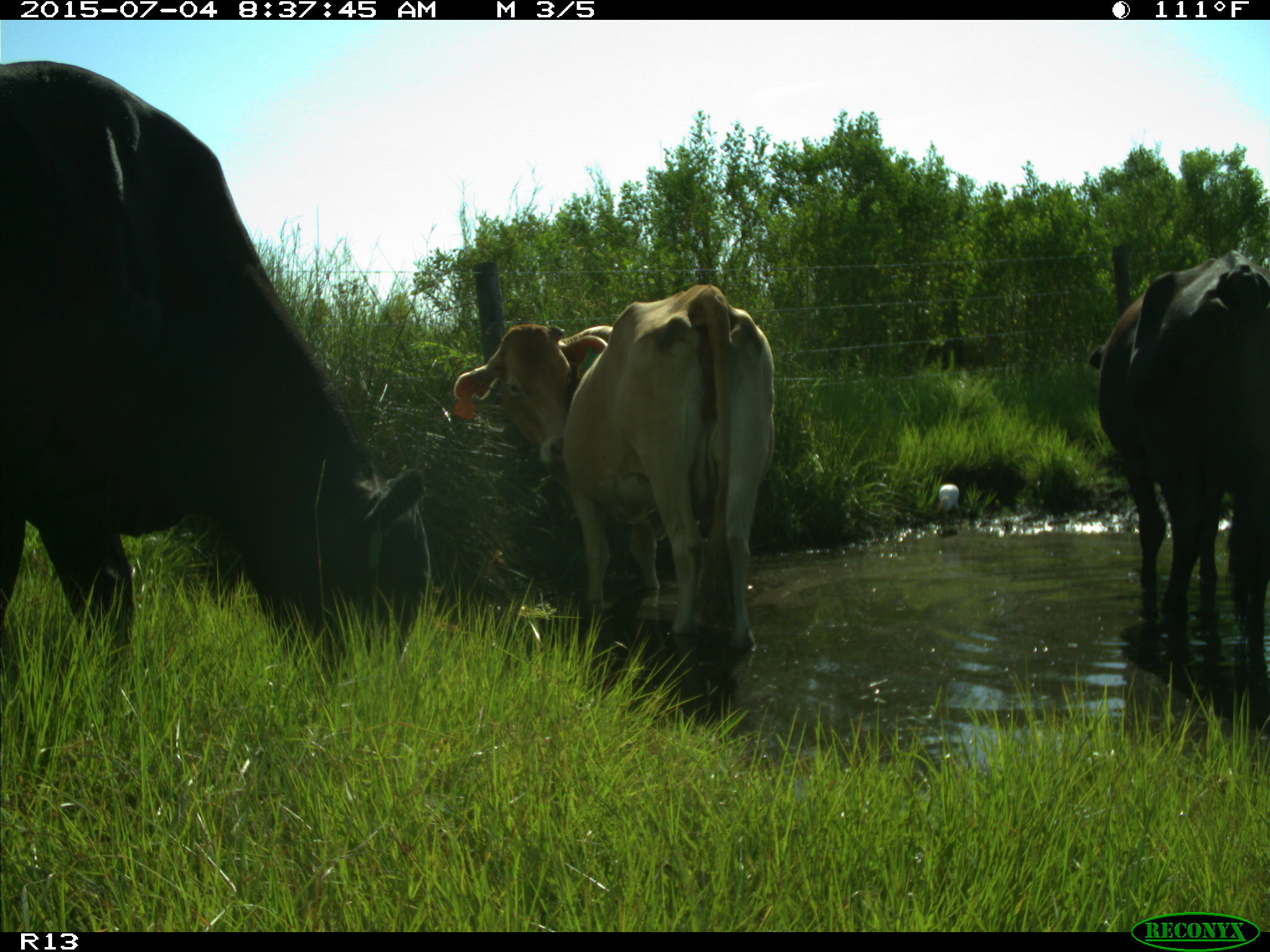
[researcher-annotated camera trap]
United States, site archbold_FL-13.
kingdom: Animalia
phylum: Chordata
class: Mammalia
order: Artiodactyla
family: Bovidae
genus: Bos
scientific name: Bos taurus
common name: domestic cow